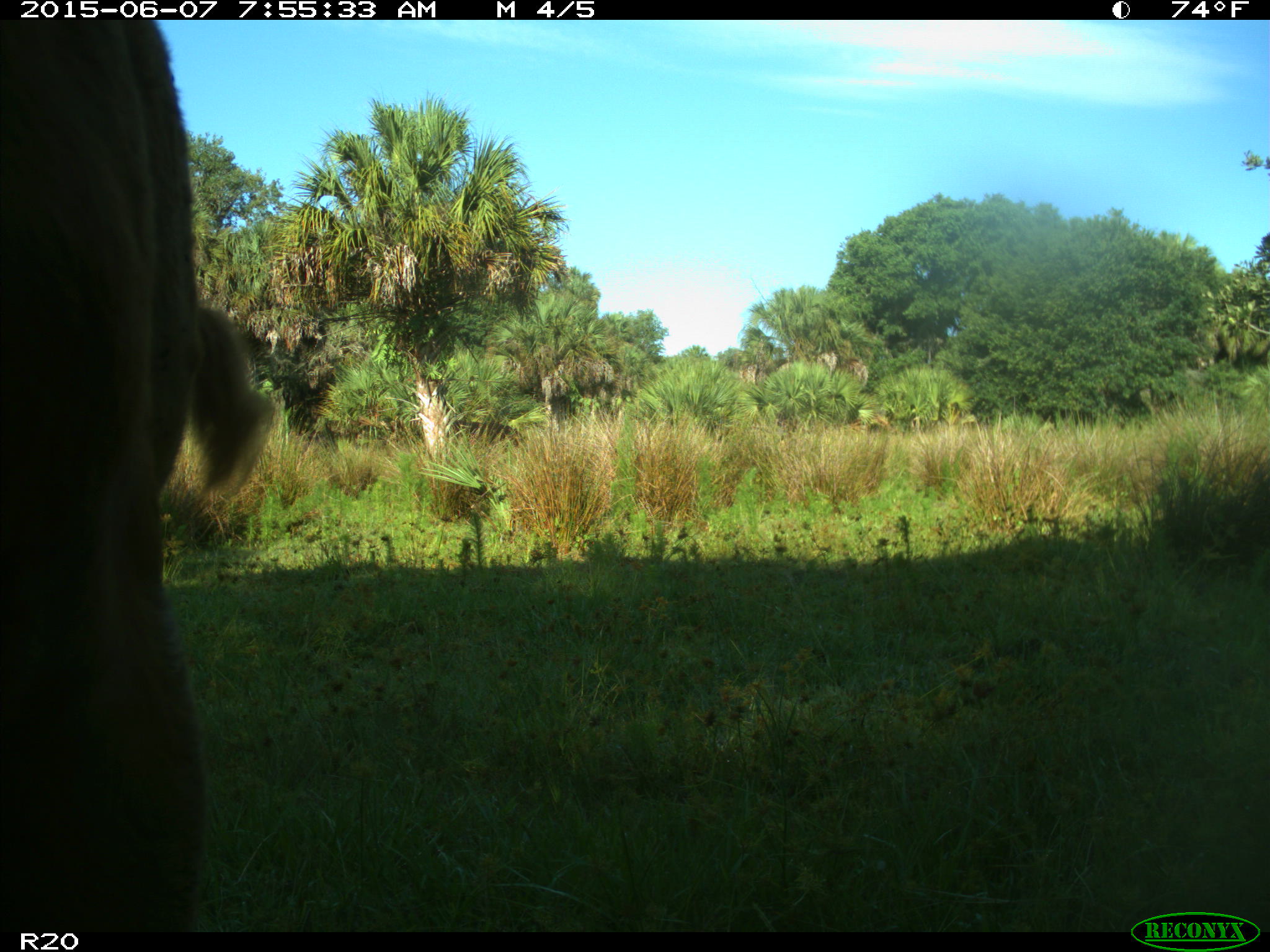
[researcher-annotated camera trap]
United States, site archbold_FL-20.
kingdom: Animalia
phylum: Chordata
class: Mammalia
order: Artiodactyla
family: Bovidae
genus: Bos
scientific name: Bos taurus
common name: domestic cow